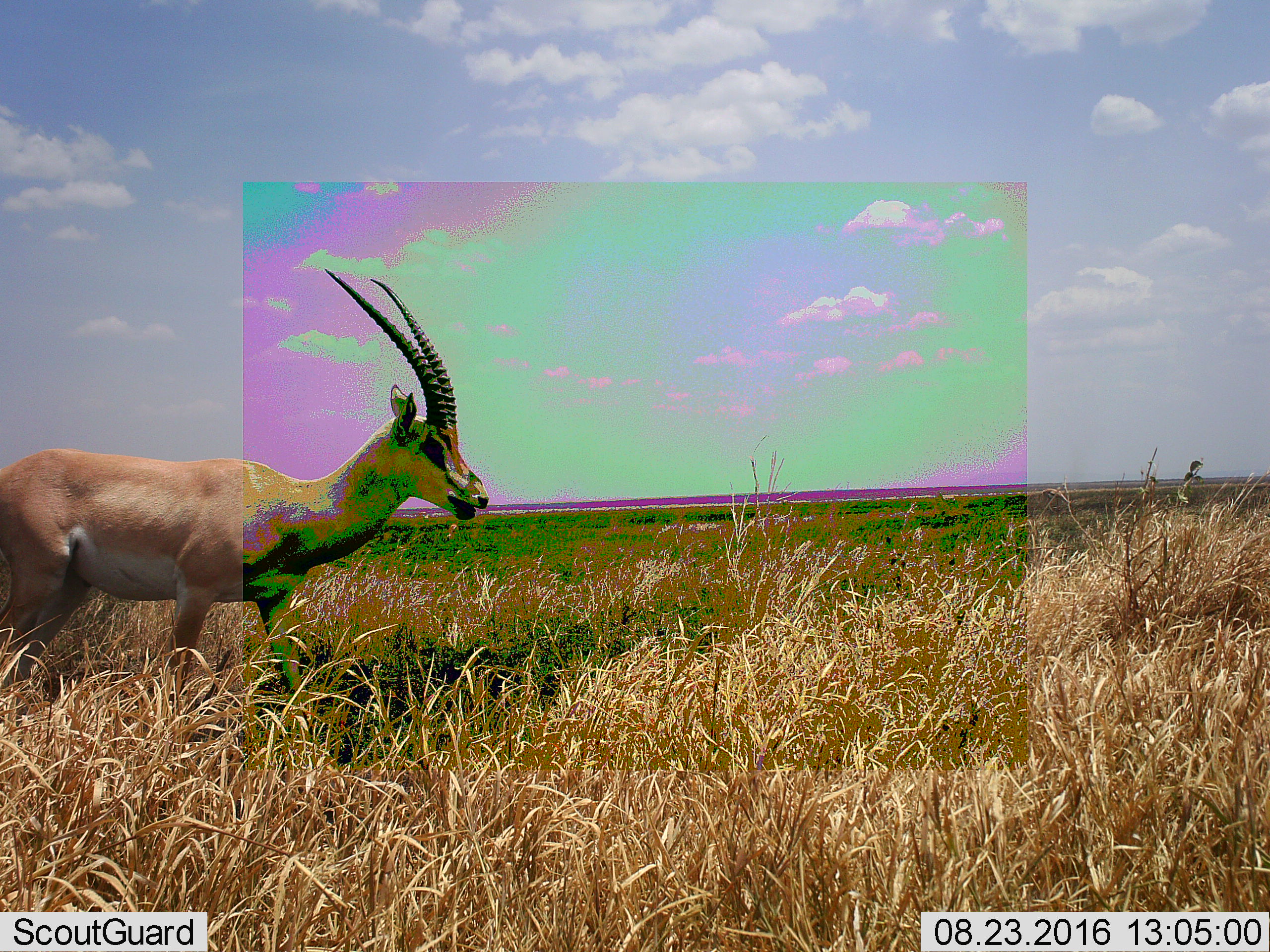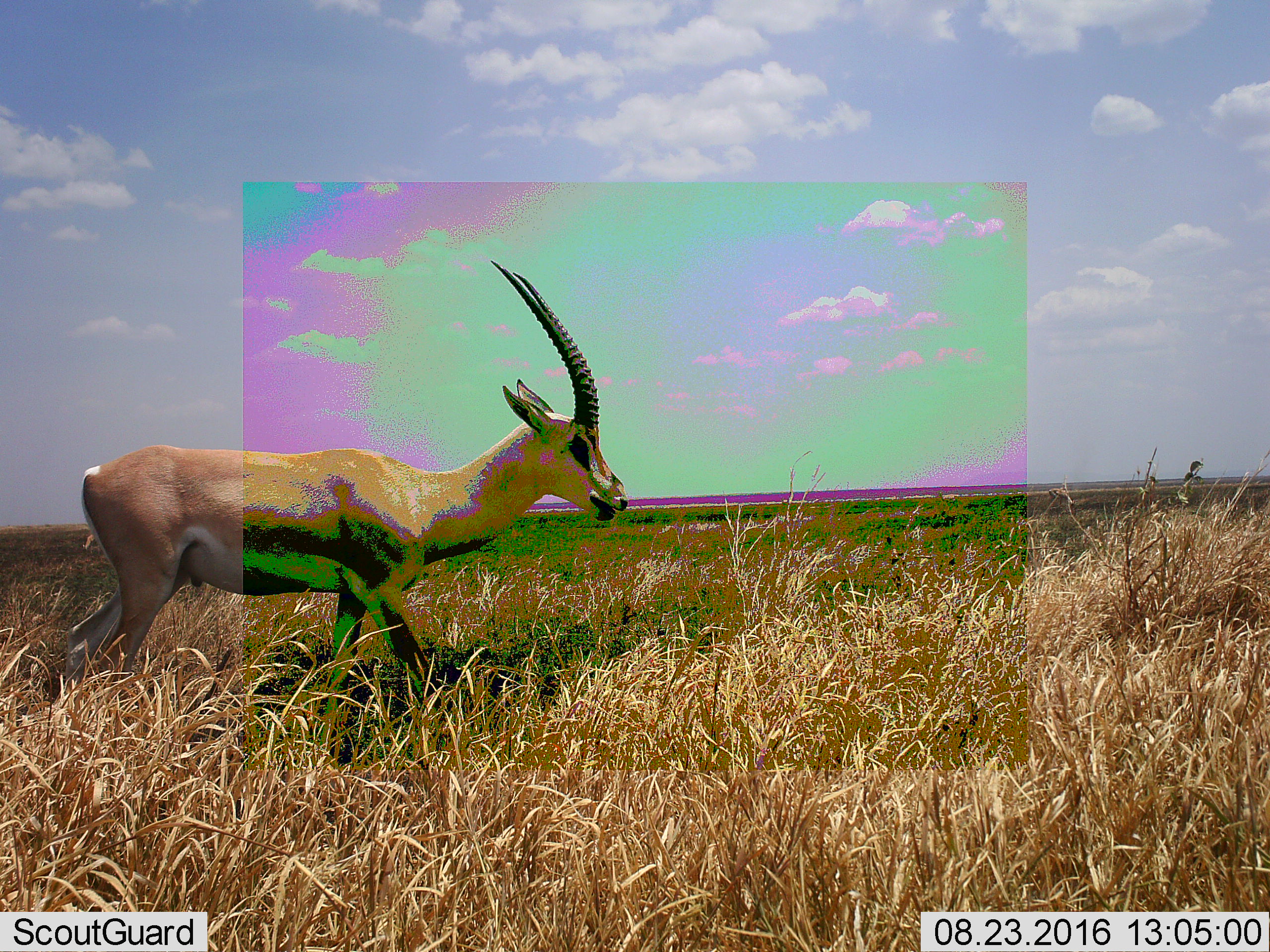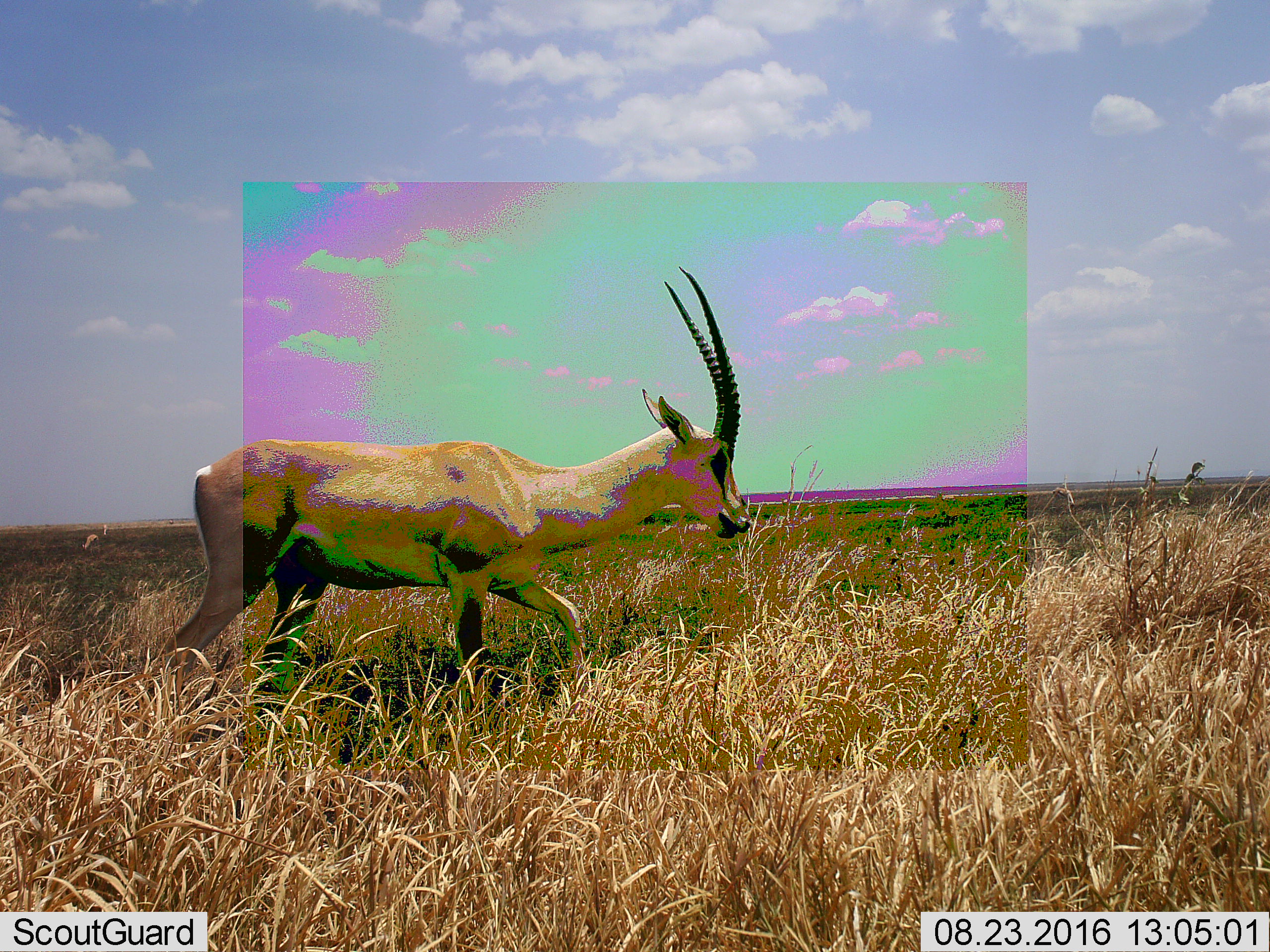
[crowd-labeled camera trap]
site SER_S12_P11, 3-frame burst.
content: unidentified animal